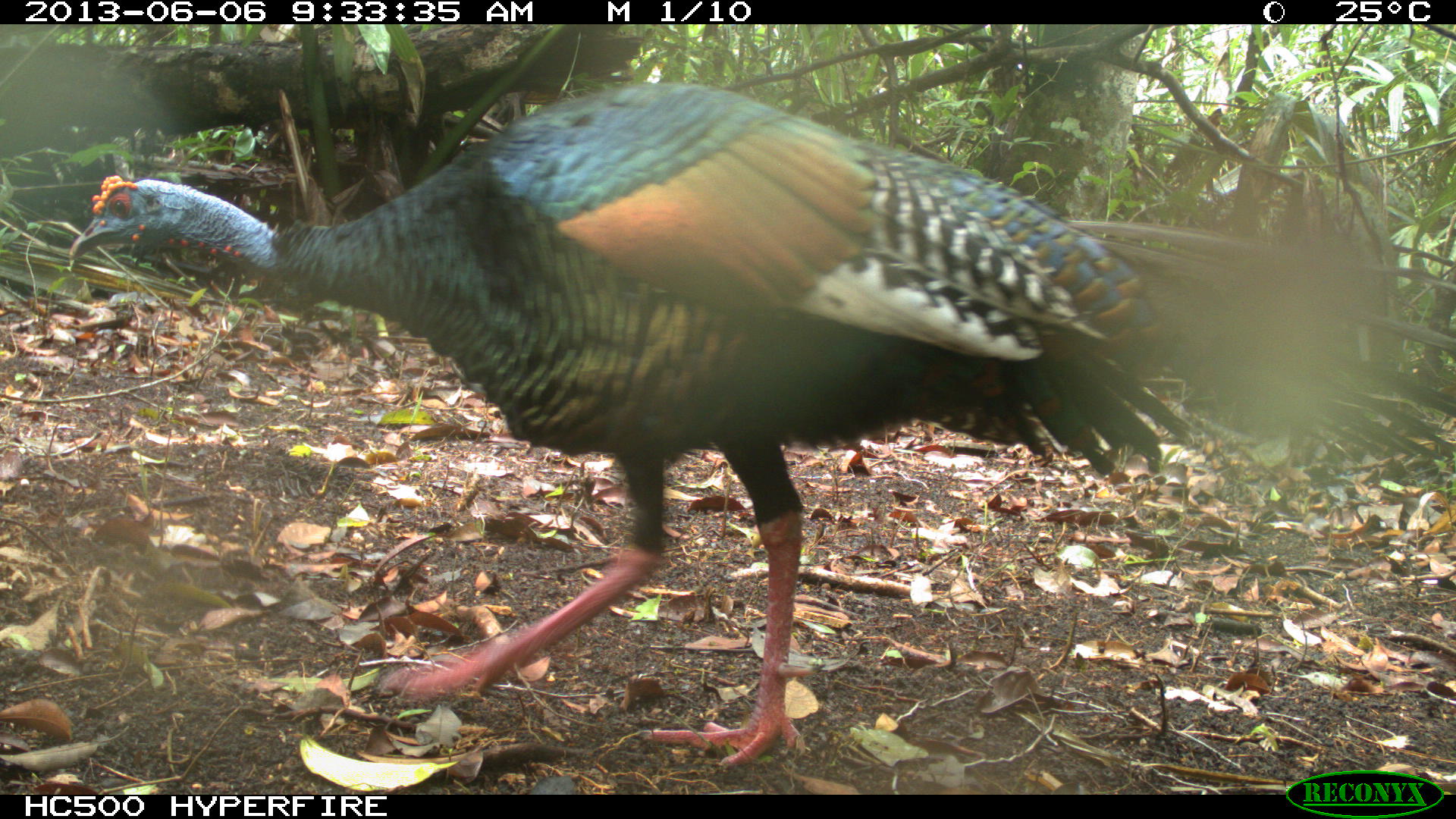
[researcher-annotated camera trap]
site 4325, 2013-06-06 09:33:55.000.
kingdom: Animalia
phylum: Chordata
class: Aves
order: Galliformes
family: Phasianidae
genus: Meleagris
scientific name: Meleagris ocellata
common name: ocellated turkey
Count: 1.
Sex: male.